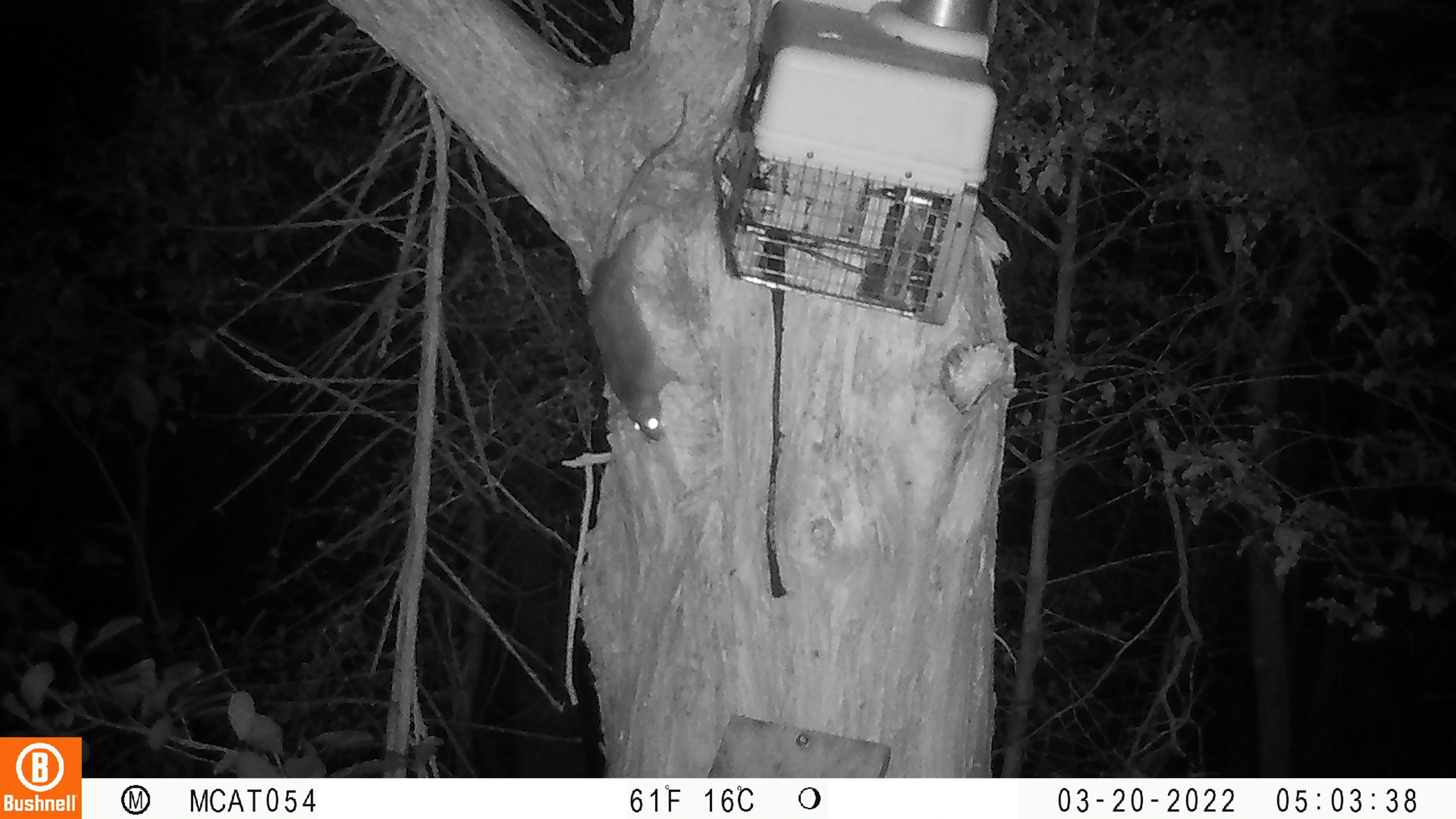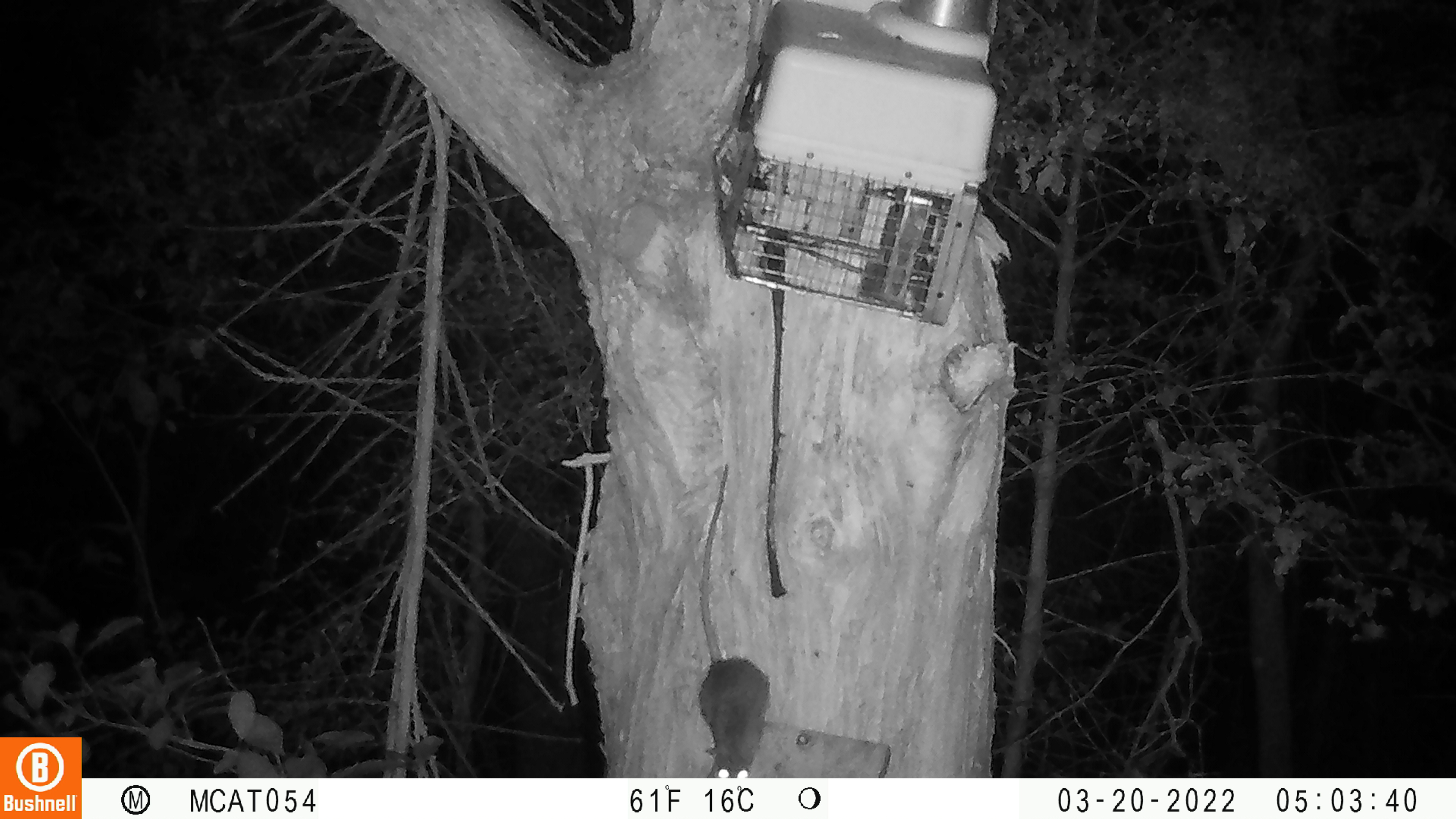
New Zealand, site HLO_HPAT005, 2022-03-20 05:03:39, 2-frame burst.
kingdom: Animalia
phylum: Chordata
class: Mammalia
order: Rodentia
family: Muridae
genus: Rattus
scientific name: Rattus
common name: rat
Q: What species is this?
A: Rat (Rattus).